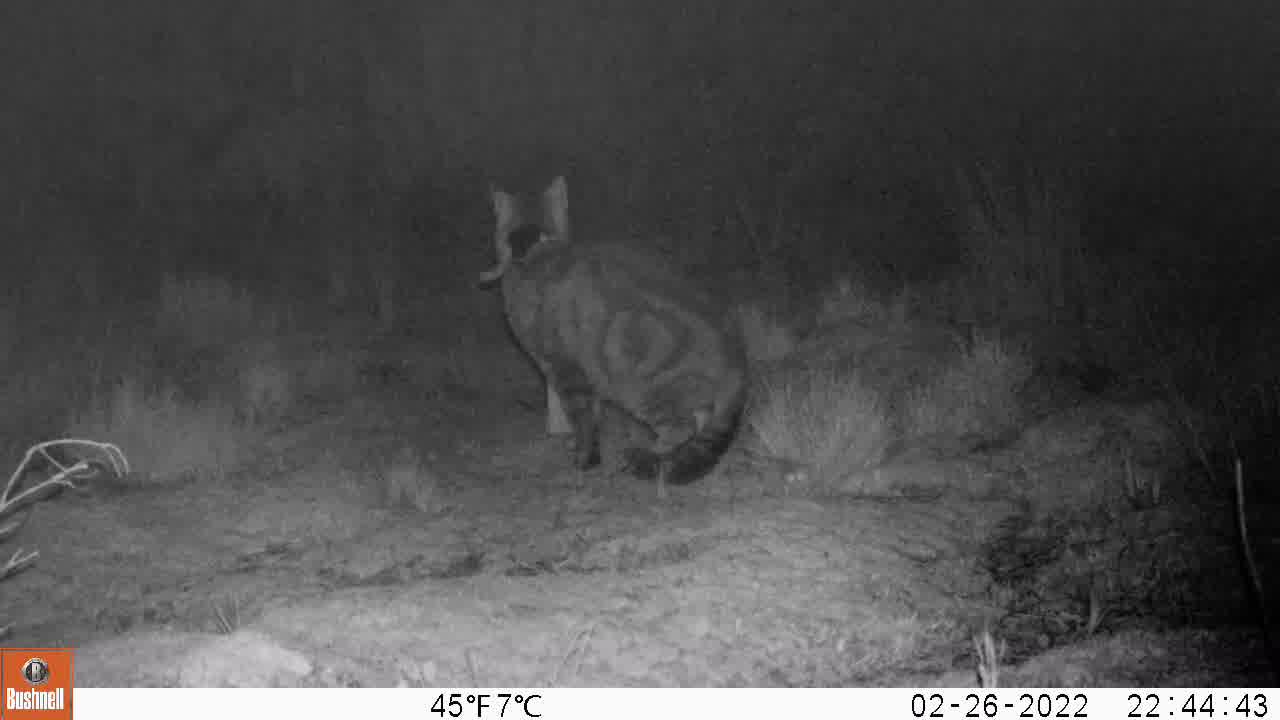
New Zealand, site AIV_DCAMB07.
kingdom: Animalia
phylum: Chordata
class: Mammalia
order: Carnivora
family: Felidae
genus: Felis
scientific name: Felis catus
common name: domestic cat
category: cat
Cat (domestic cat) (Felis catus).